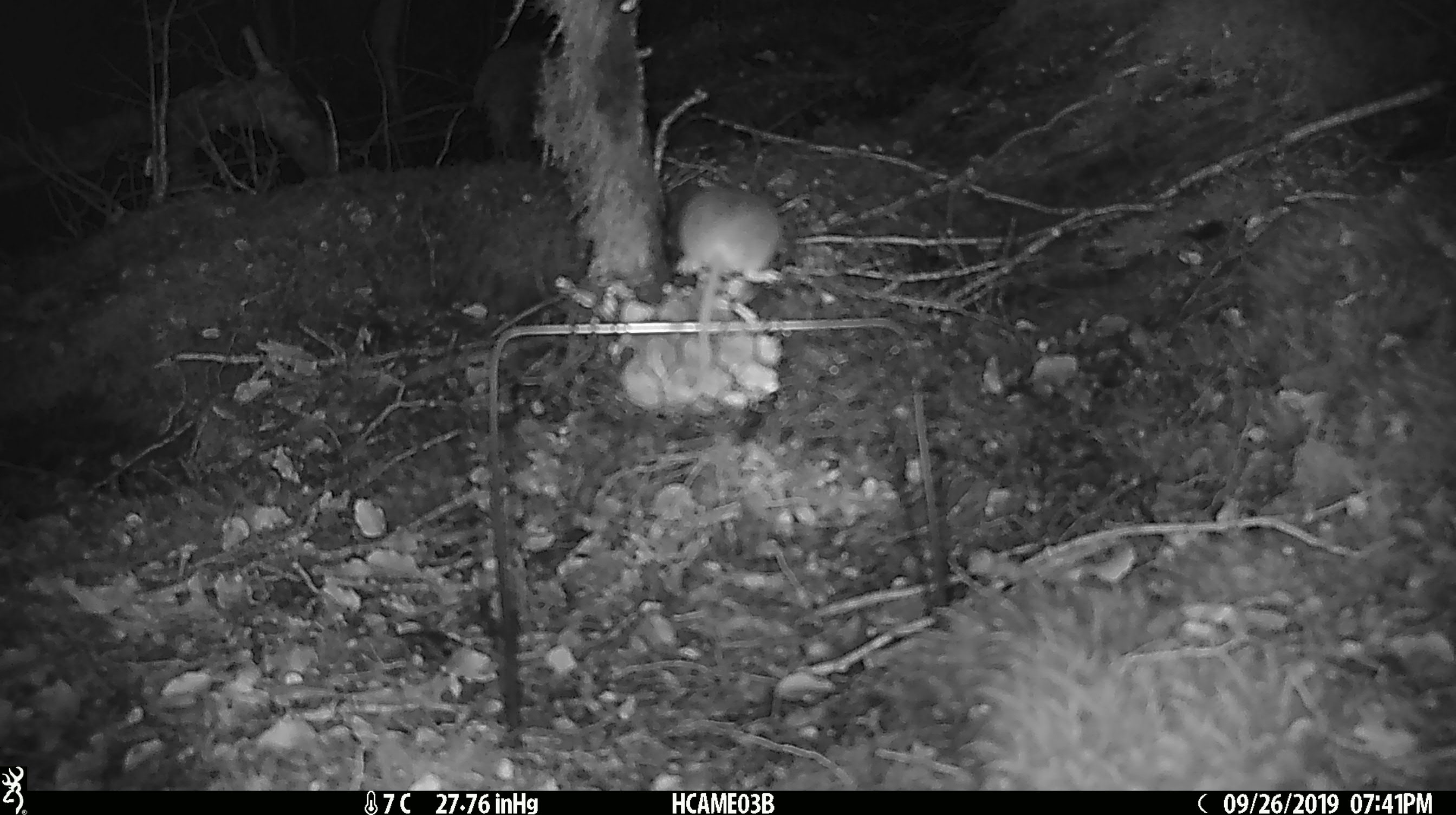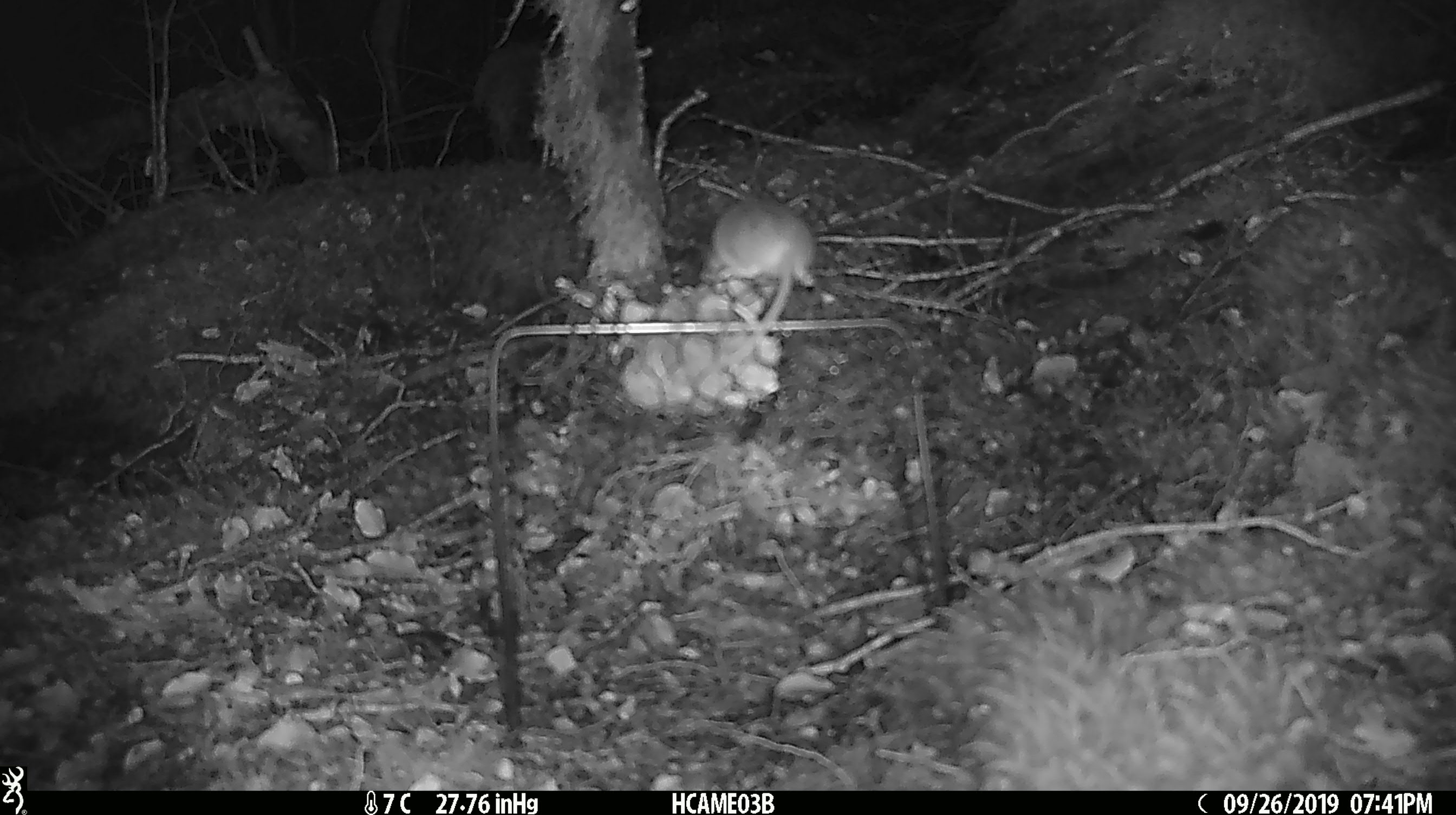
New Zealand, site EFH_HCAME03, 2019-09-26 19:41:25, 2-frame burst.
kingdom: Animalia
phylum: Chordata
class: Mammalia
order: Rodentia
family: Muridae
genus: Mus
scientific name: Mus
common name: mouse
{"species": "mouse (Mus)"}